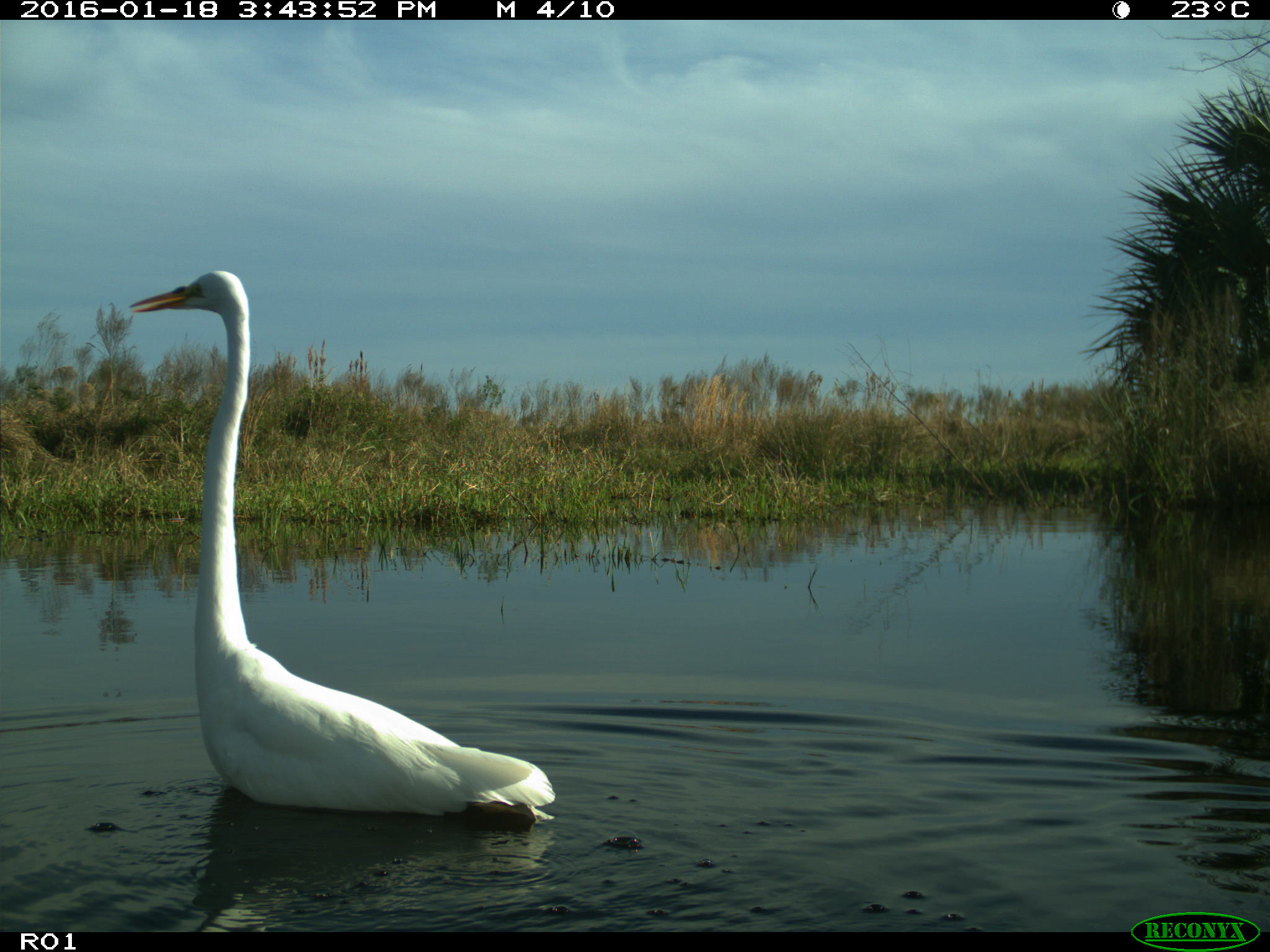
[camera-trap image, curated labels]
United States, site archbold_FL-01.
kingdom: Animalia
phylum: Chordata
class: Aves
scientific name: Aves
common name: birds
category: unidentified bird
Unidentified bird (birds) (Aves).